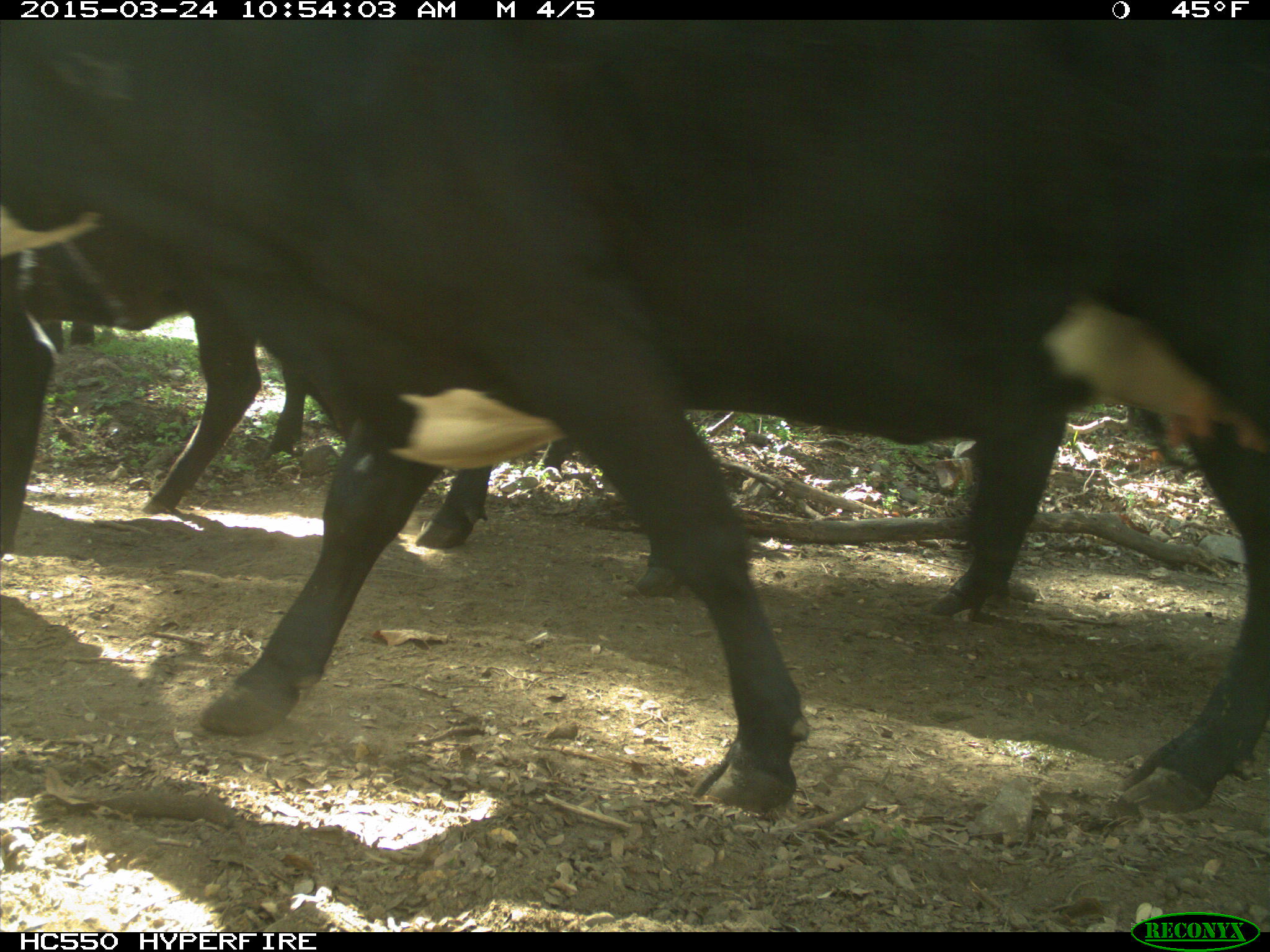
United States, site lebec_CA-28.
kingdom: Animalia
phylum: Chordata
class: Mammalia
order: Artiodactyla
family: Bovidae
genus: Bos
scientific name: Bos taurus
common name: domestic cow